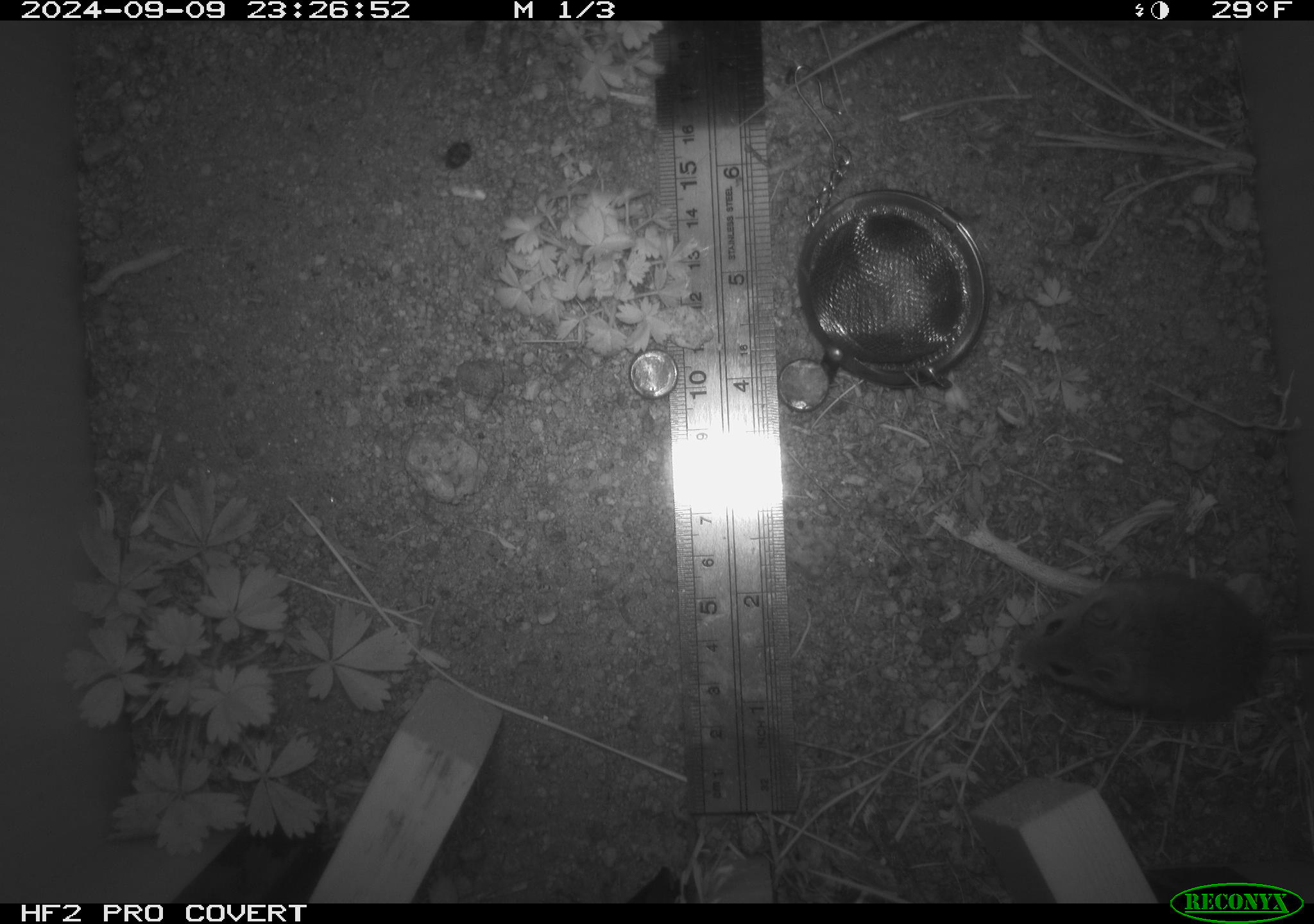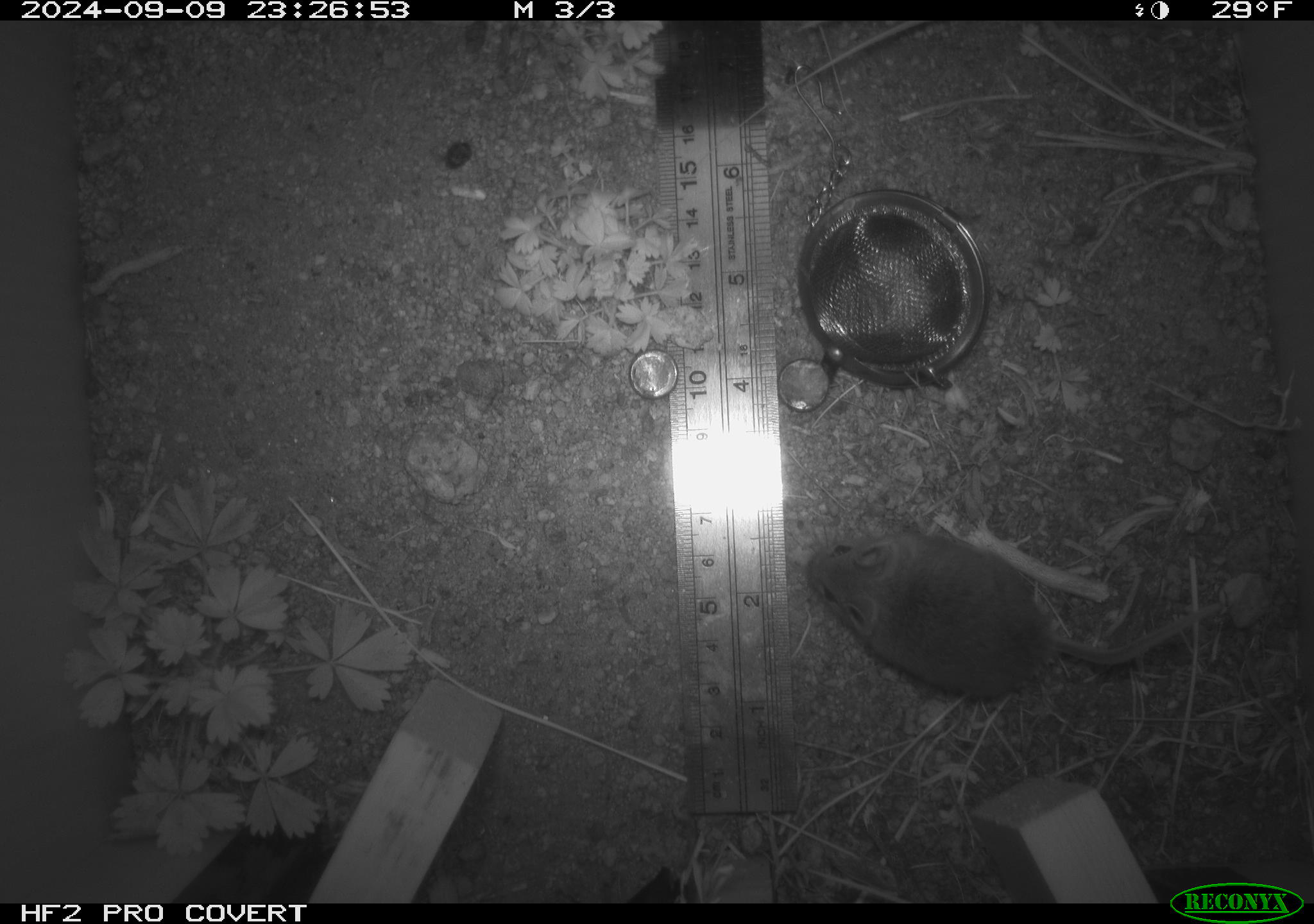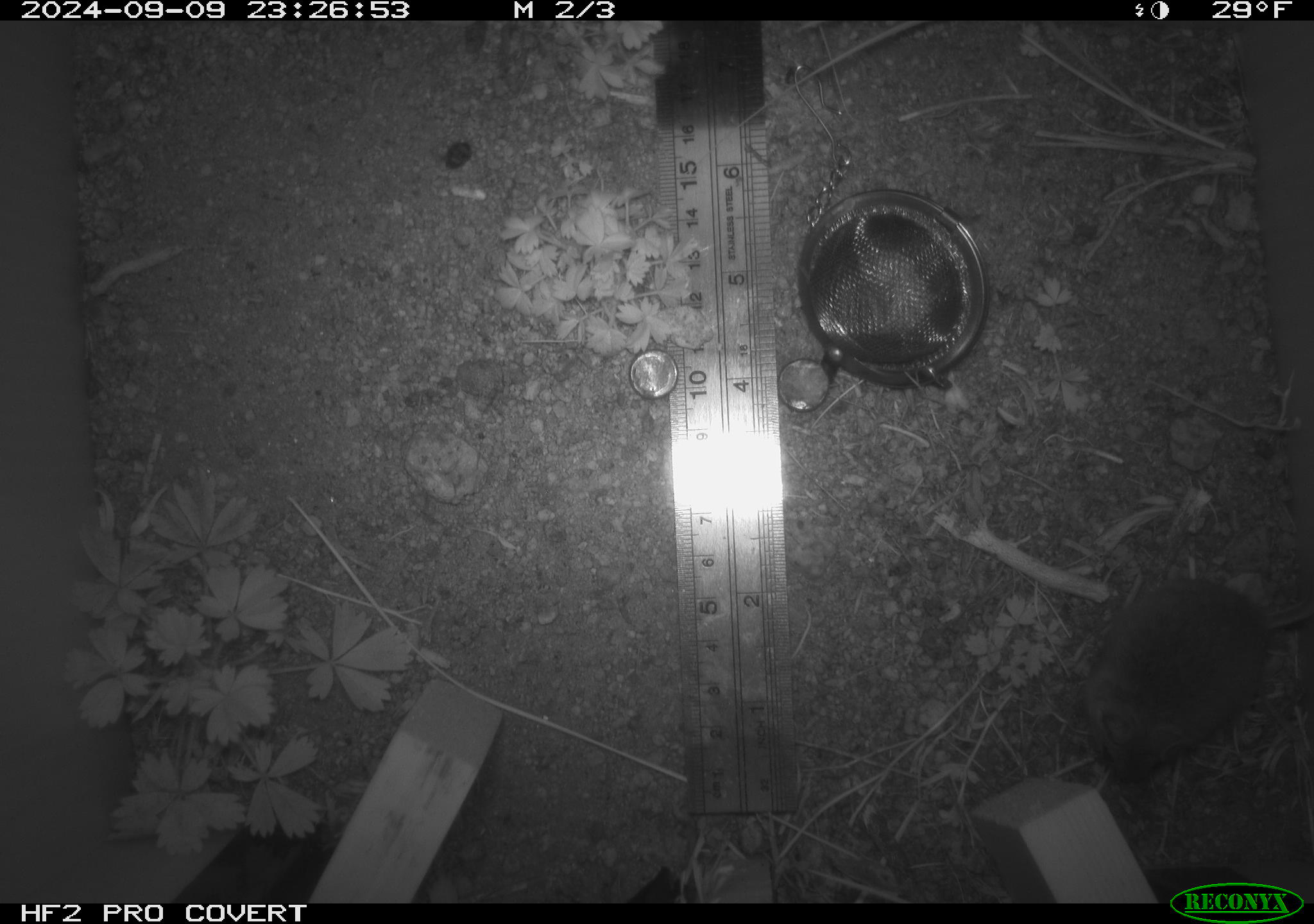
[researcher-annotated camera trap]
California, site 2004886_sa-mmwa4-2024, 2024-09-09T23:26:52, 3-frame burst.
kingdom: Animalia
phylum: Chordata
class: Mammalia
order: Rodentia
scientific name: Rodentia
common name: mouse species